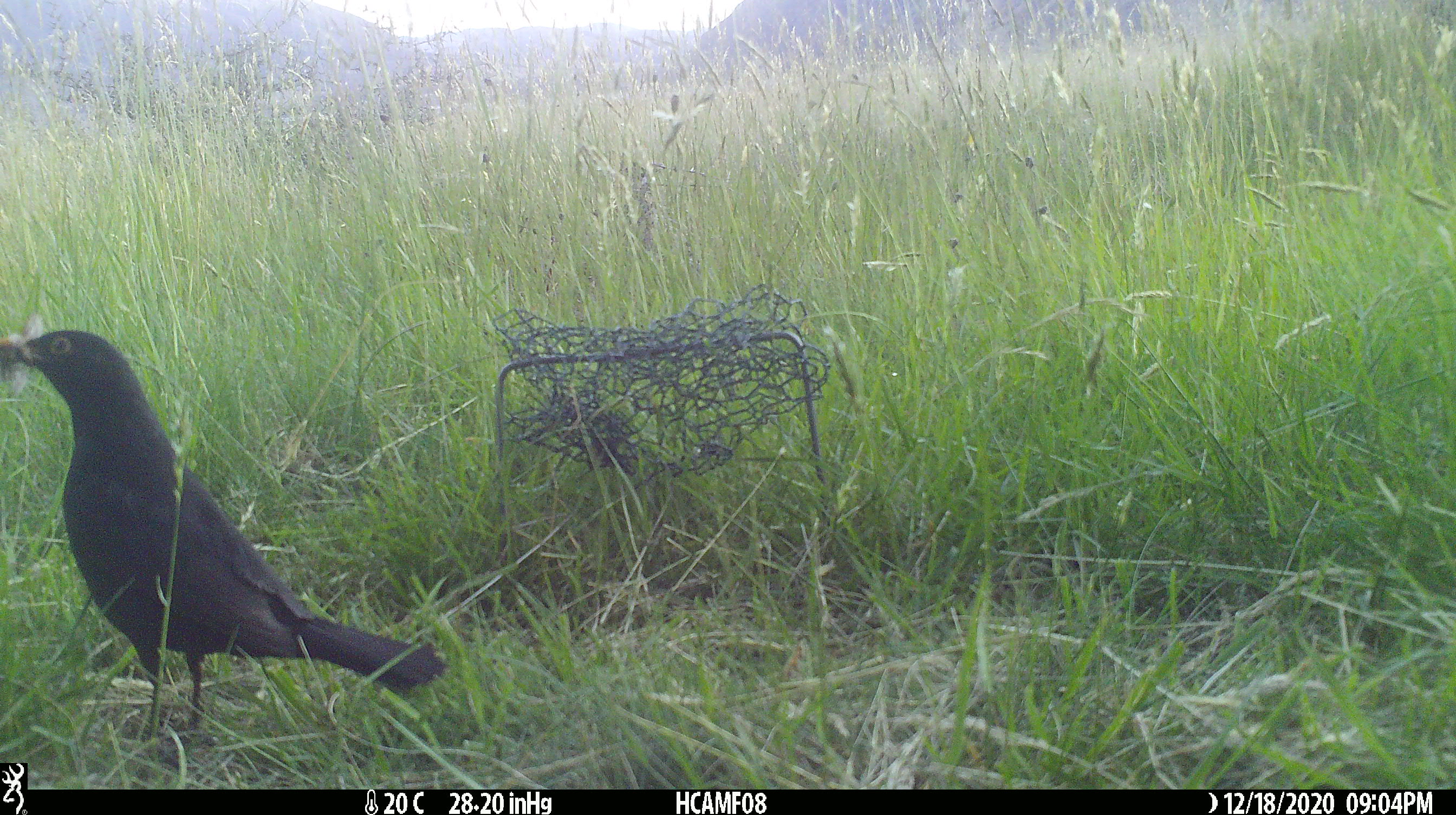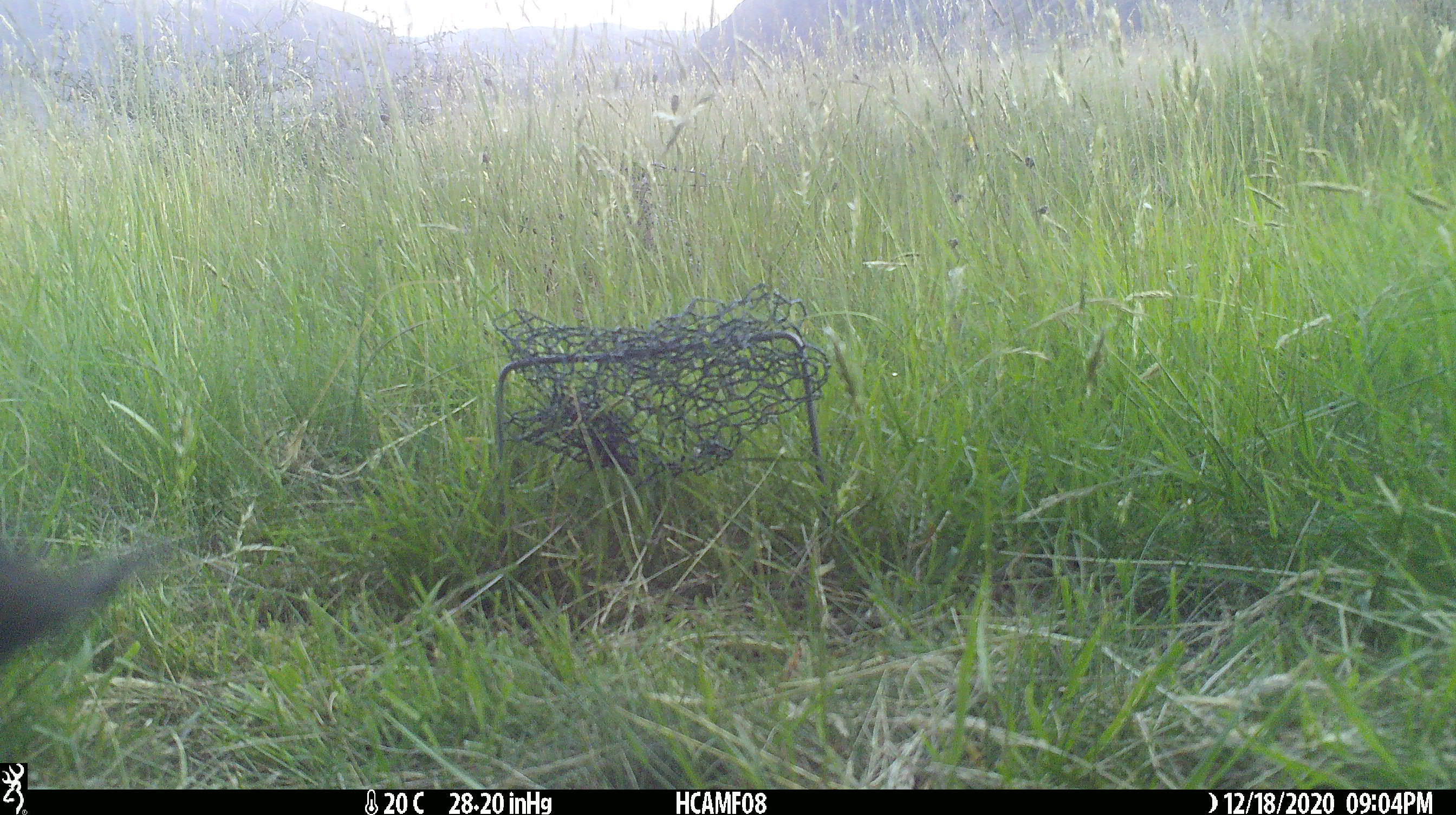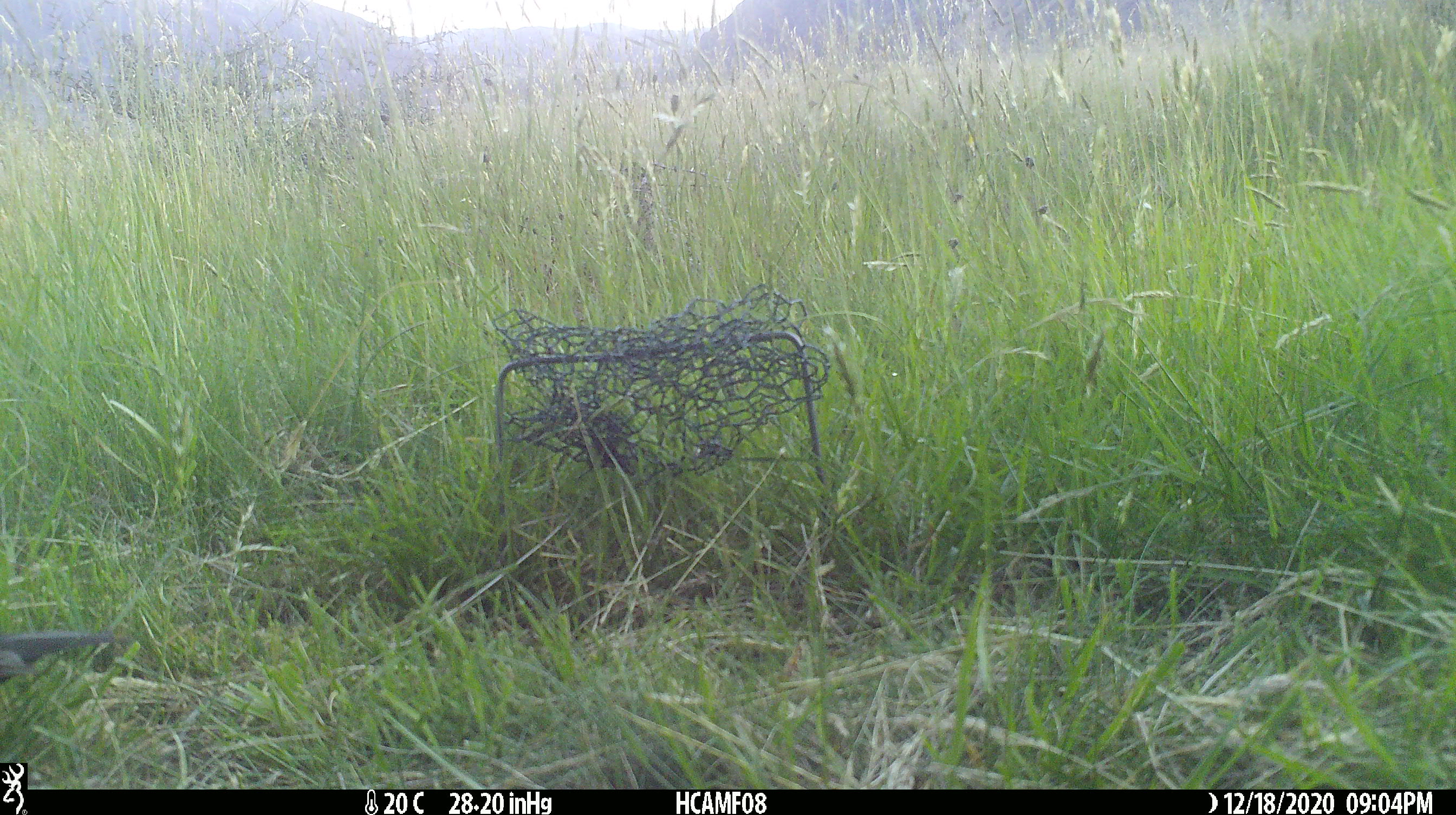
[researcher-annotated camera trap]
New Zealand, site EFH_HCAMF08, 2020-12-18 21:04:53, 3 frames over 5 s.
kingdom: Animalia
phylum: Chordata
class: Aves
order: Passeriformes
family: Turdidae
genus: Turdus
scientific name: Turdus merula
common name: eurasian blackbird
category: blackbird